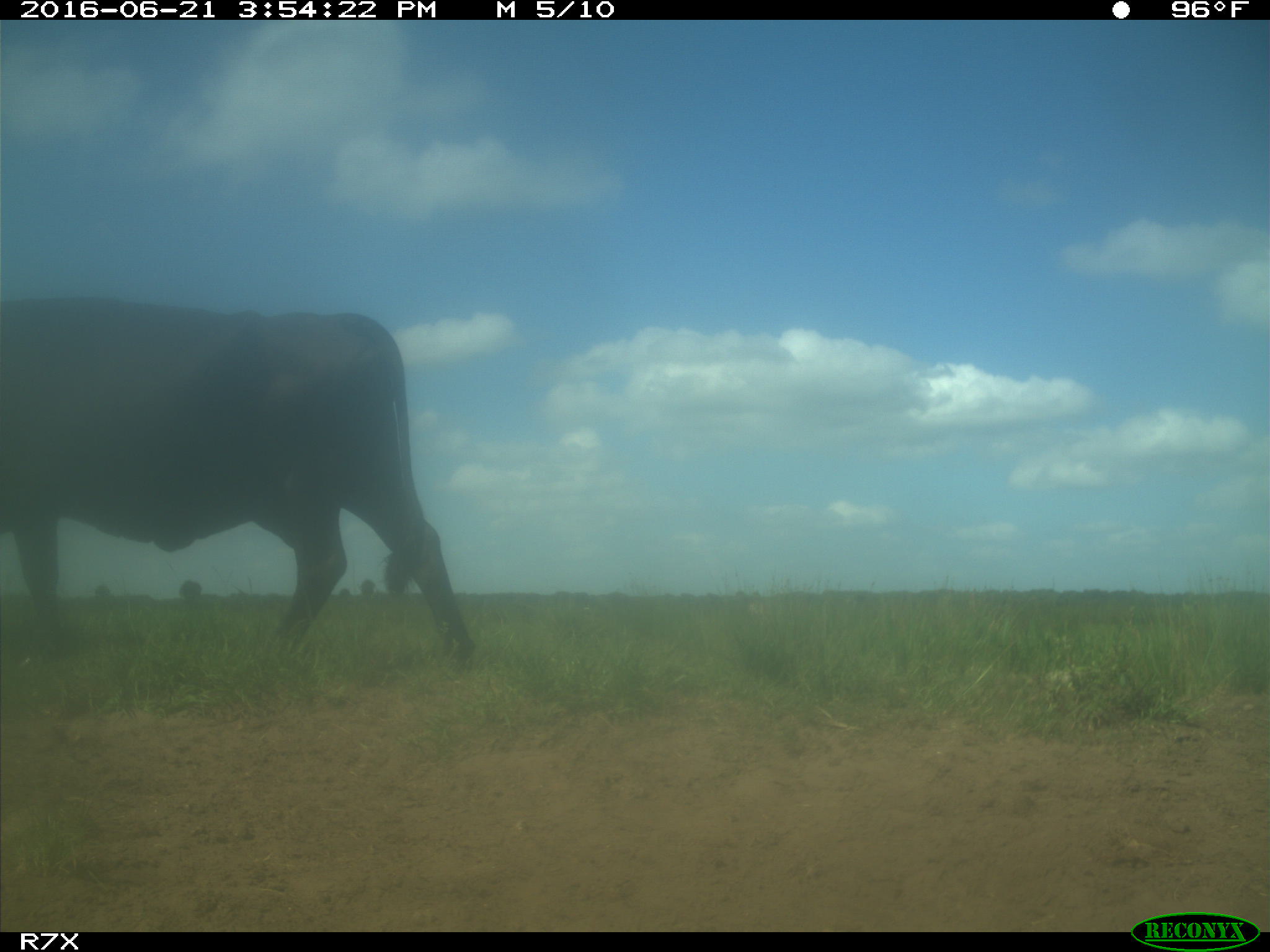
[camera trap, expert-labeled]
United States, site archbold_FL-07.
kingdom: Animalia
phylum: Chordata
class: Mammalia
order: Artiodactyla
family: Bovidae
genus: Bos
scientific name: Bos taurus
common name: domestic cow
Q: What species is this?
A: Bos taurus (domestic cow).